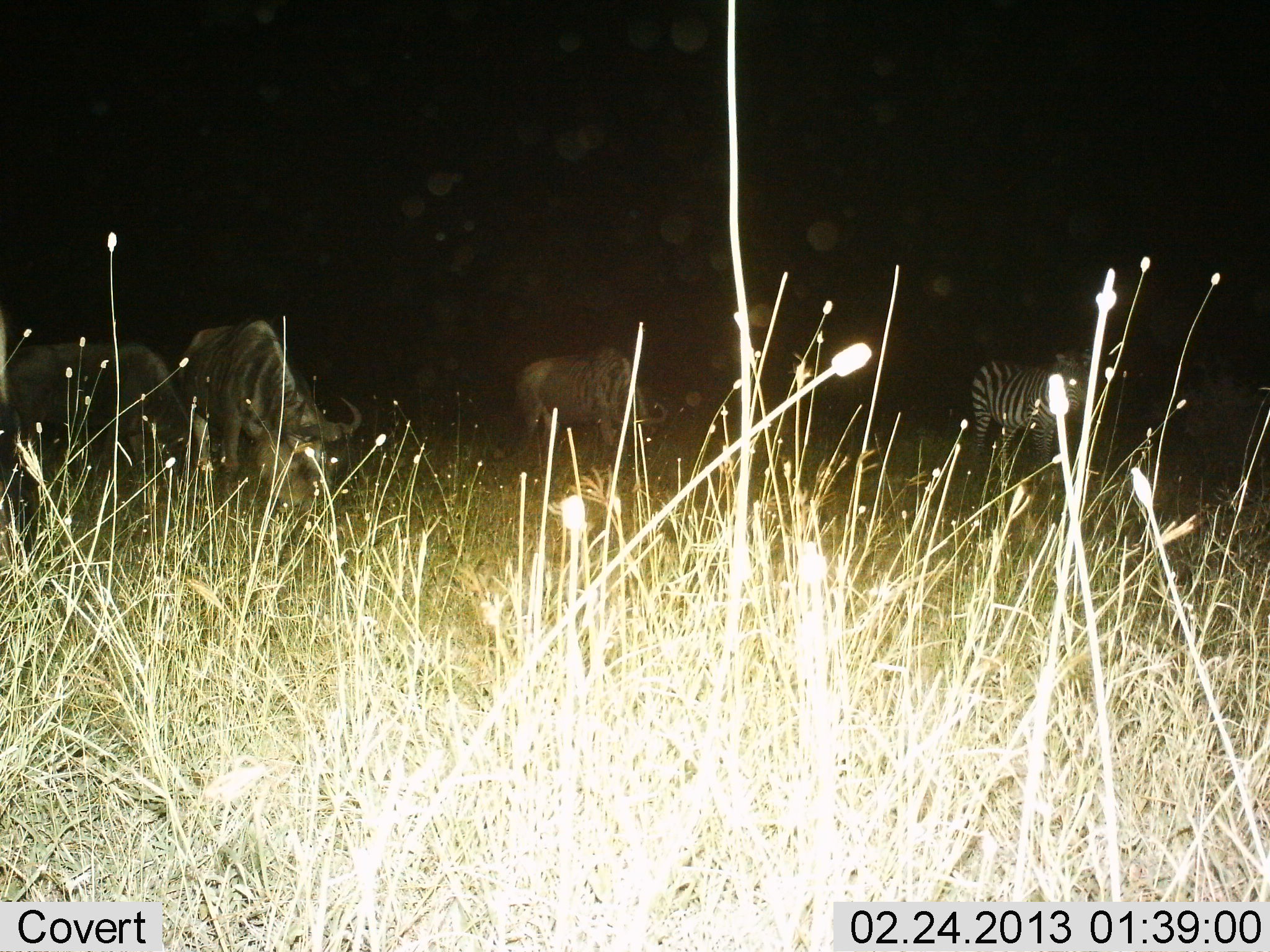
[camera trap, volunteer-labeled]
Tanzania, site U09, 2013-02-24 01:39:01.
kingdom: Animalia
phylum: Chordata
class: Mammalia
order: Artiodactyla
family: Bovidae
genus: Connochaetes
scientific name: Connochaetes taurinus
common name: blue wildebeest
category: wildebeest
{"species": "wildebeest (blue wildebeest) (Connochaetes taurinus)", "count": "3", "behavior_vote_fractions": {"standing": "42%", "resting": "0%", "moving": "5%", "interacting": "0%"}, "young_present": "0%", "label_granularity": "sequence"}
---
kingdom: Animalia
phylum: Chordata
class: Mammalia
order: Perissodactyla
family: Equidae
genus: Equus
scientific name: Equus quagga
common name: plains zebra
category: zebra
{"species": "zebra (plains zebra) (Equus quagga)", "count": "1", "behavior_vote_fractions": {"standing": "86%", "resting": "0%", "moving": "5%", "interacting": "5%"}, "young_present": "0%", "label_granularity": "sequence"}